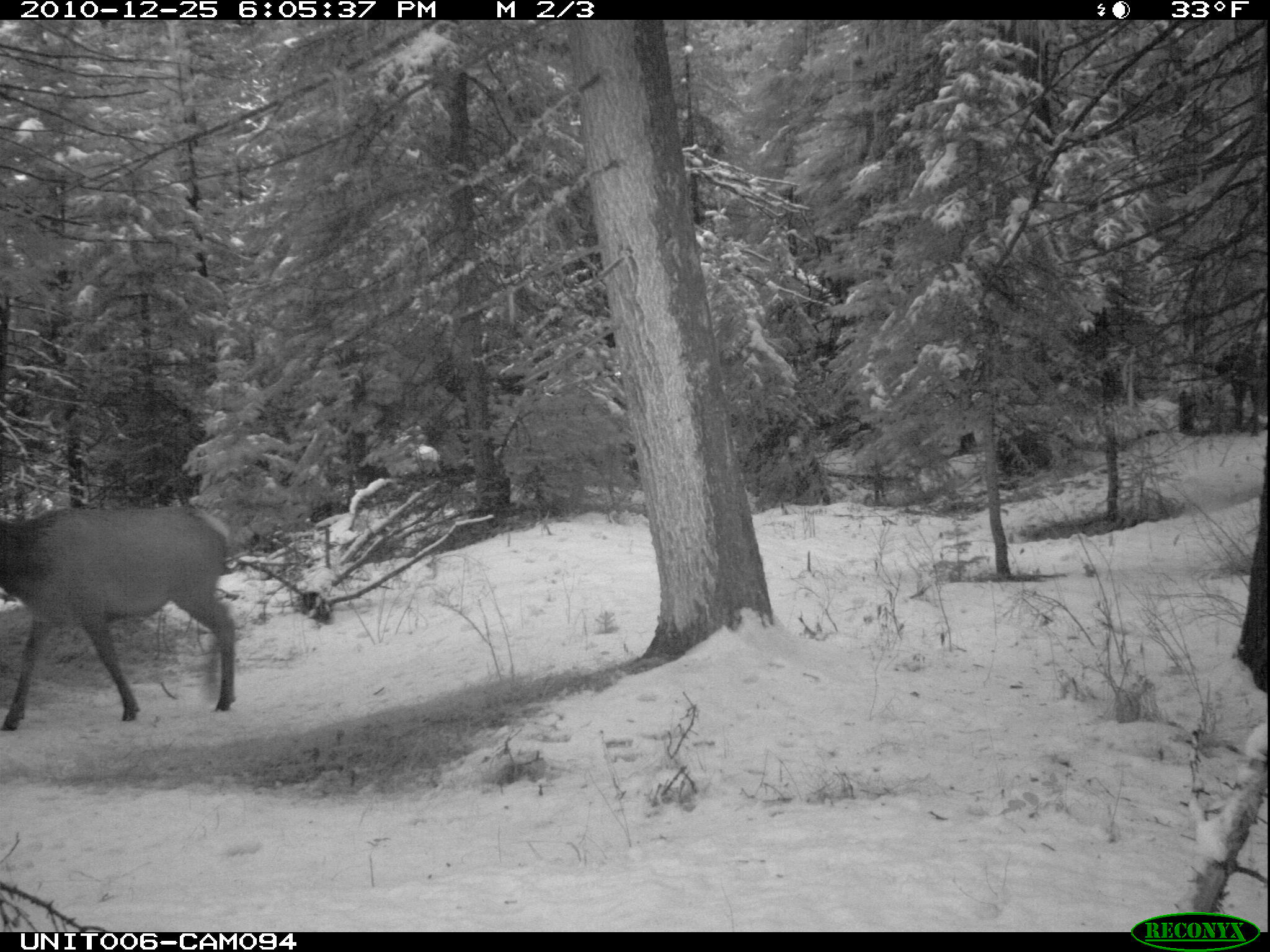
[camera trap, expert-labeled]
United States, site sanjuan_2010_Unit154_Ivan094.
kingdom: Animalia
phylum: Chordata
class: Mammalia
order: Artiodactyla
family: Cervidae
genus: Cervus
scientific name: Cervus elaphus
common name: red deer